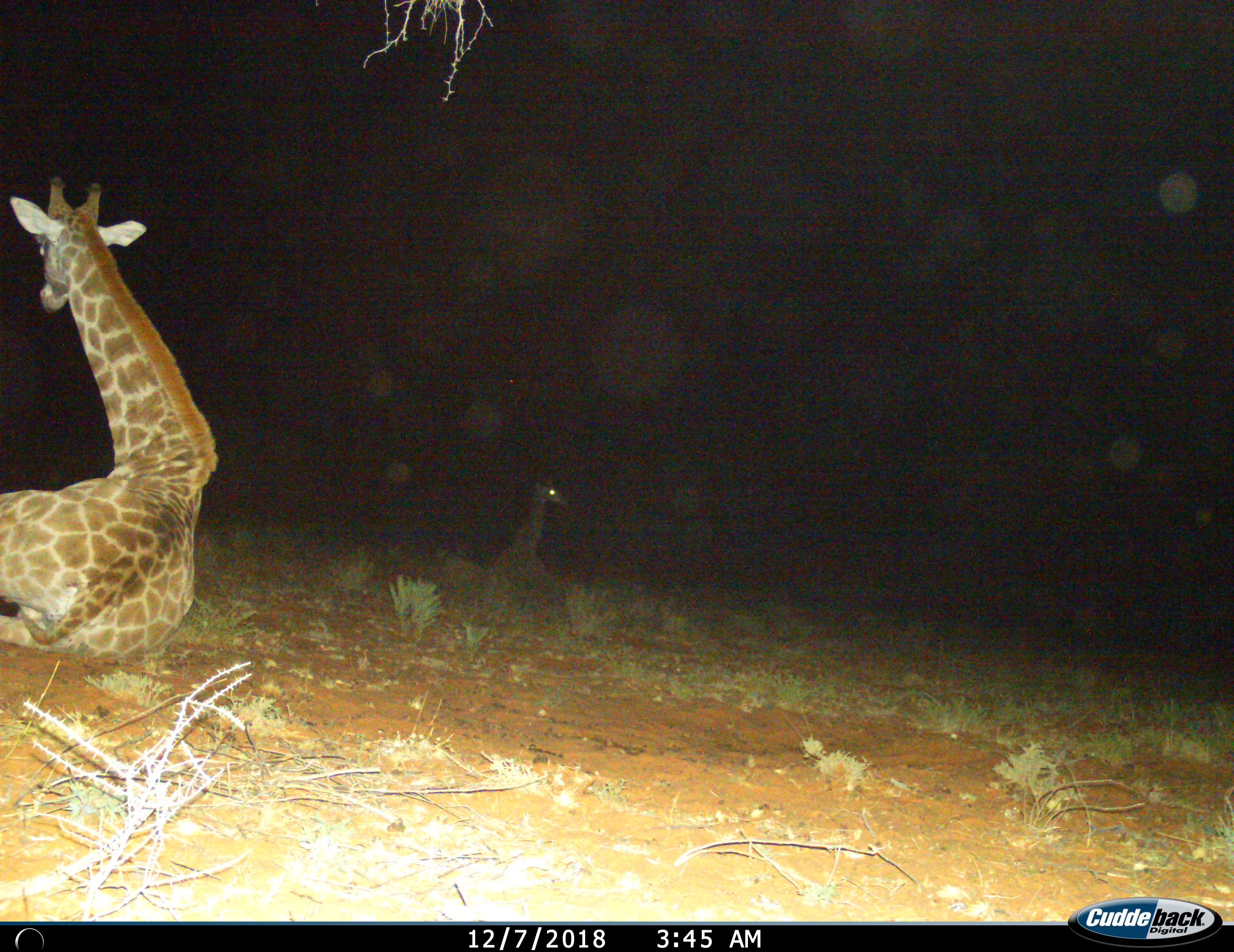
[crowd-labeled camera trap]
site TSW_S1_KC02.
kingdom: Animalia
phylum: Chordata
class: Mammalia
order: Artiodactyla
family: Giraffidae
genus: Giraffa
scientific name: Giraffa camelopardalis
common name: giraffe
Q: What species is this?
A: Giraffe (Giraffa camelopardalis).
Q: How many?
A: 2.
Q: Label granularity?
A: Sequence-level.